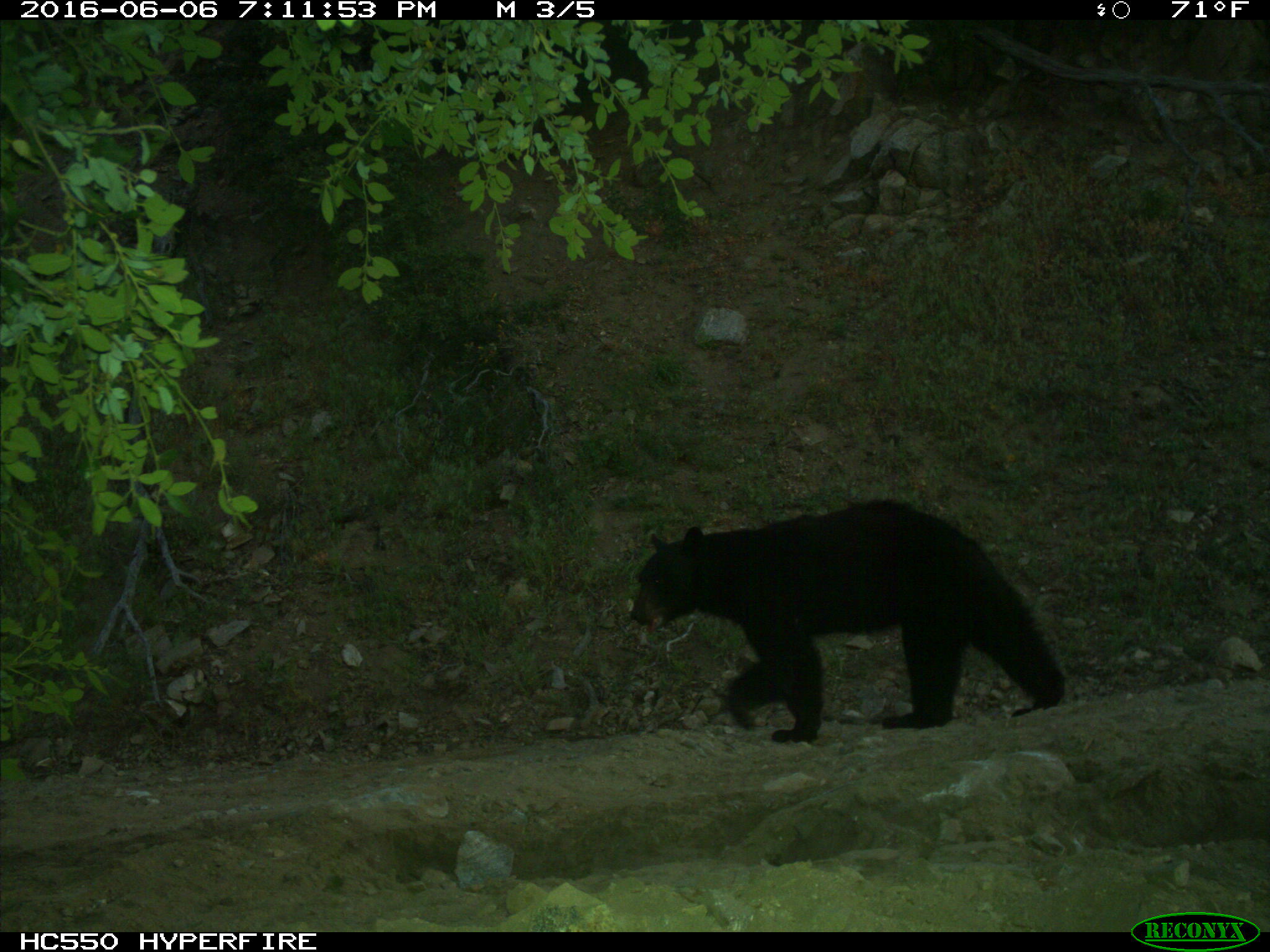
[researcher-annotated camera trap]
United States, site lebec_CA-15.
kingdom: Animalia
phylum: Chordata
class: Mammalia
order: Carnivora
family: Ursidae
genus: Ursus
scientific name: Ursus americanus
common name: american black bear